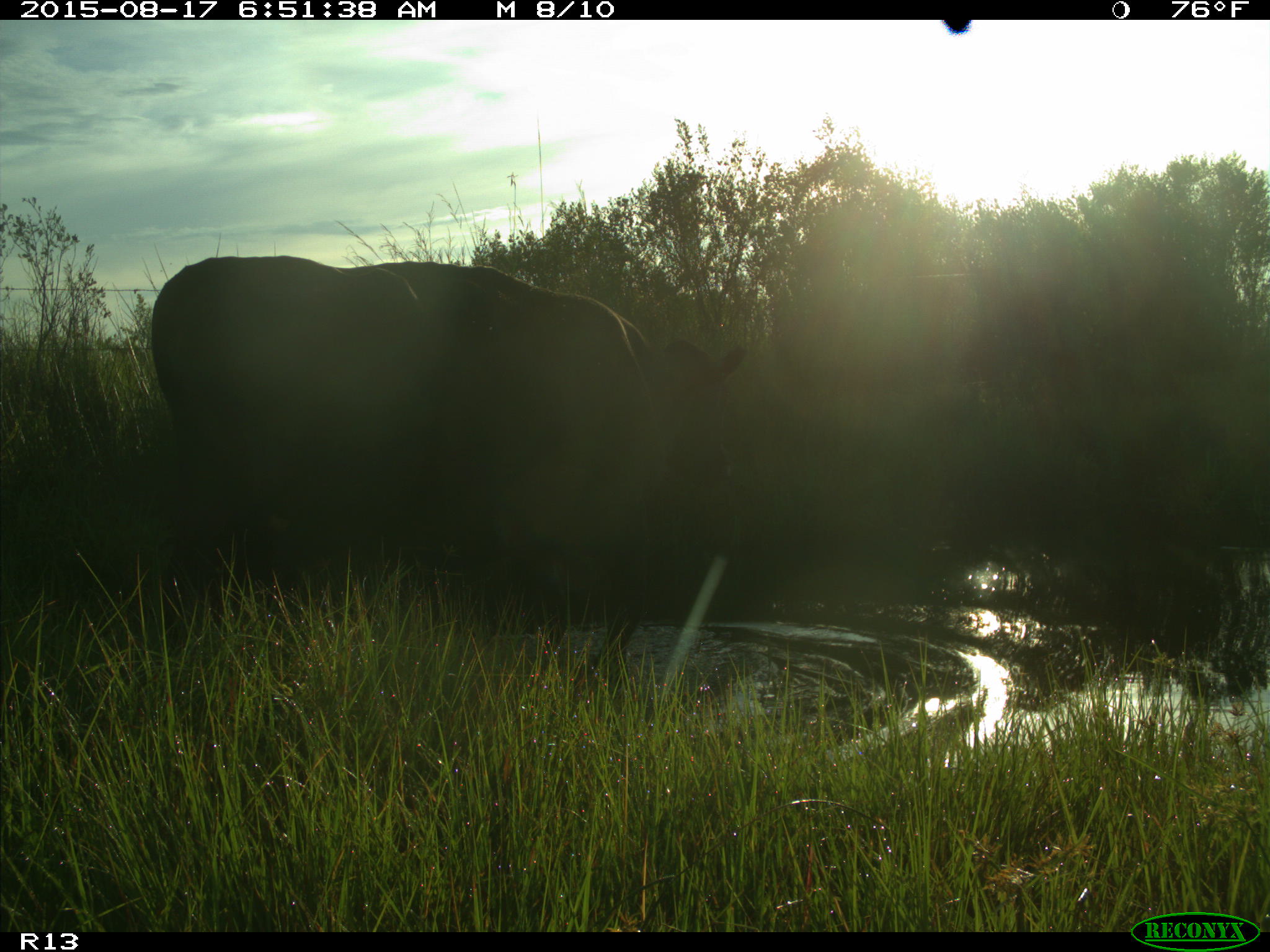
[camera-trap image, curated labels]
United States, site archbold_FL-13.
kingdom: Animalia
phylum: Chordata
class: Mammalia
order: Artiodactyla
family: Bovidae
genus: Bos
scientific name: Bos taurus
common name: domestic cow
Bos taurus (domestic cow).